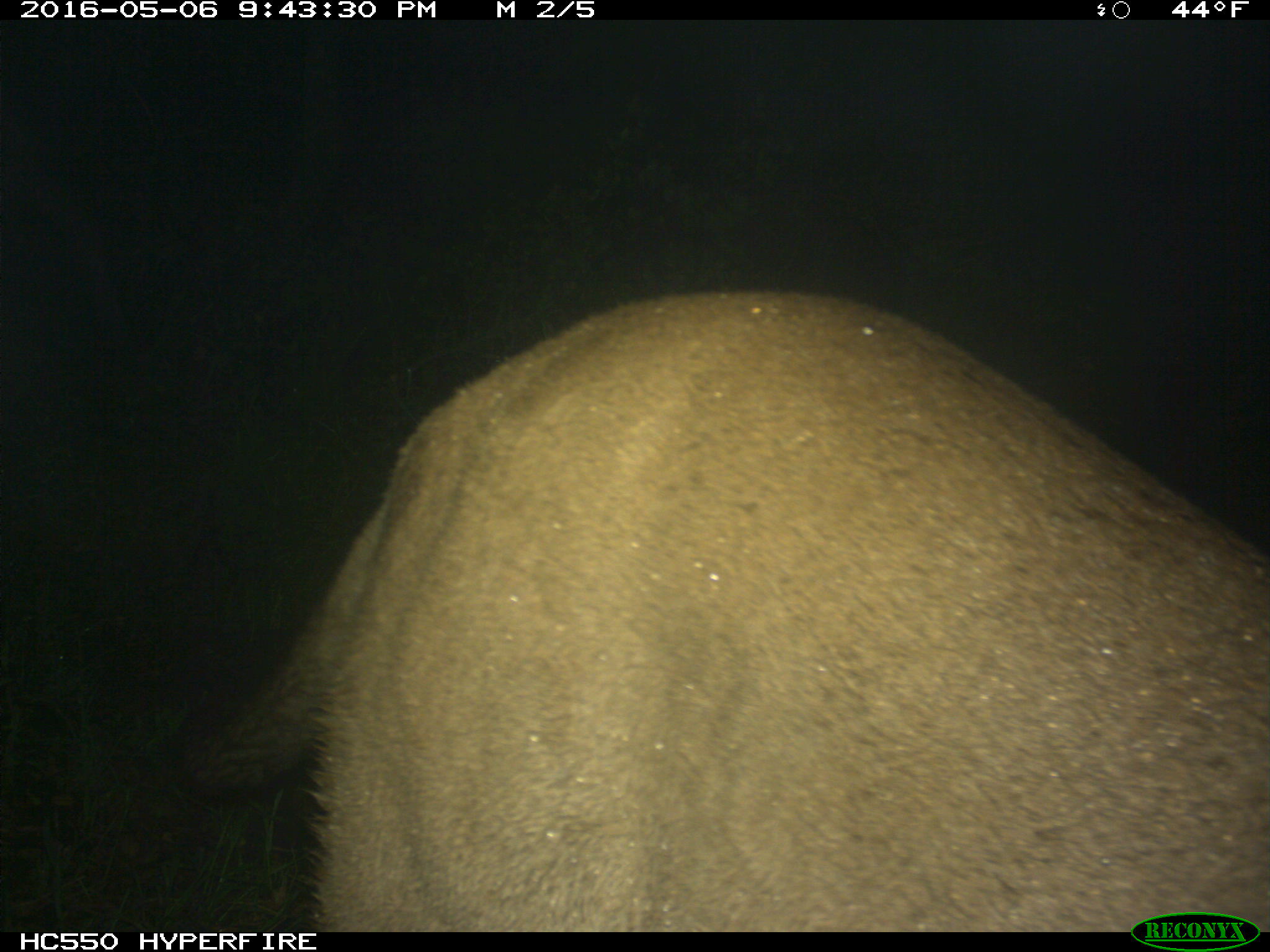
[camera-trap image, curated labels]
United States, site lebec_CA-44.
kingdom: Animalia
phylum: Chordata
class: Mammalia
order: Carnivora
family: Felidae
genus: Puma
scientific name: Puma concolor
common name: mountain lion